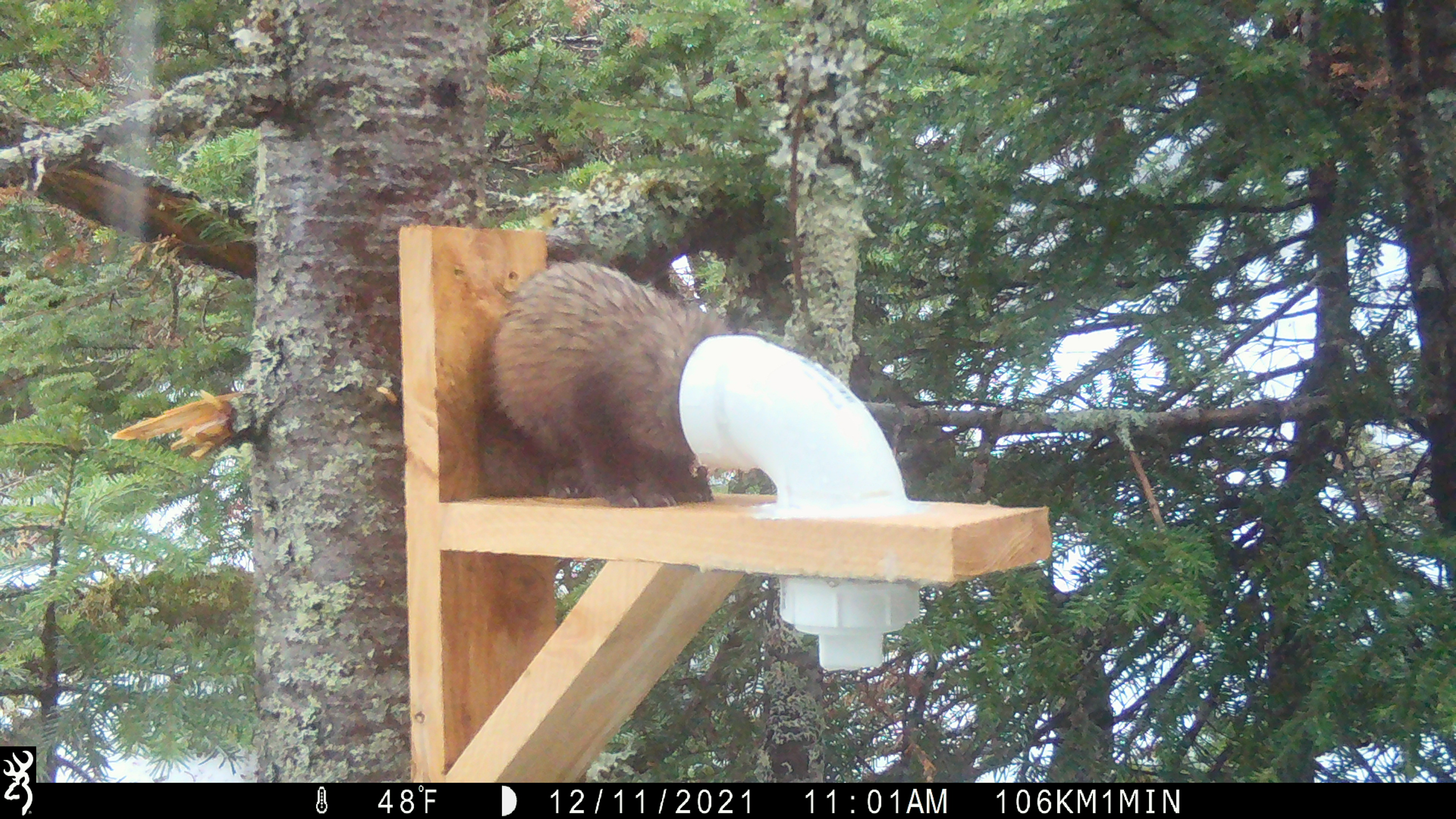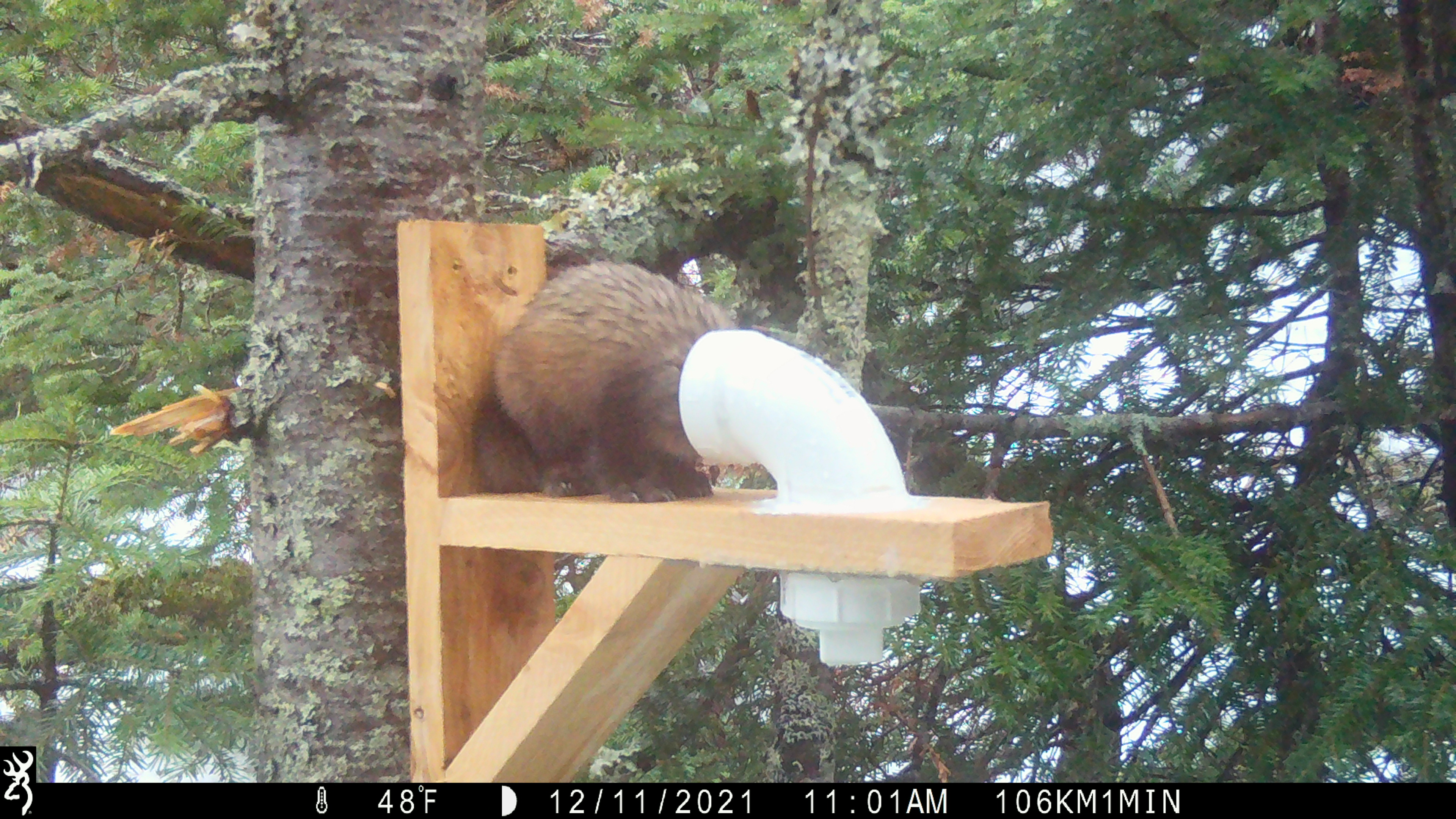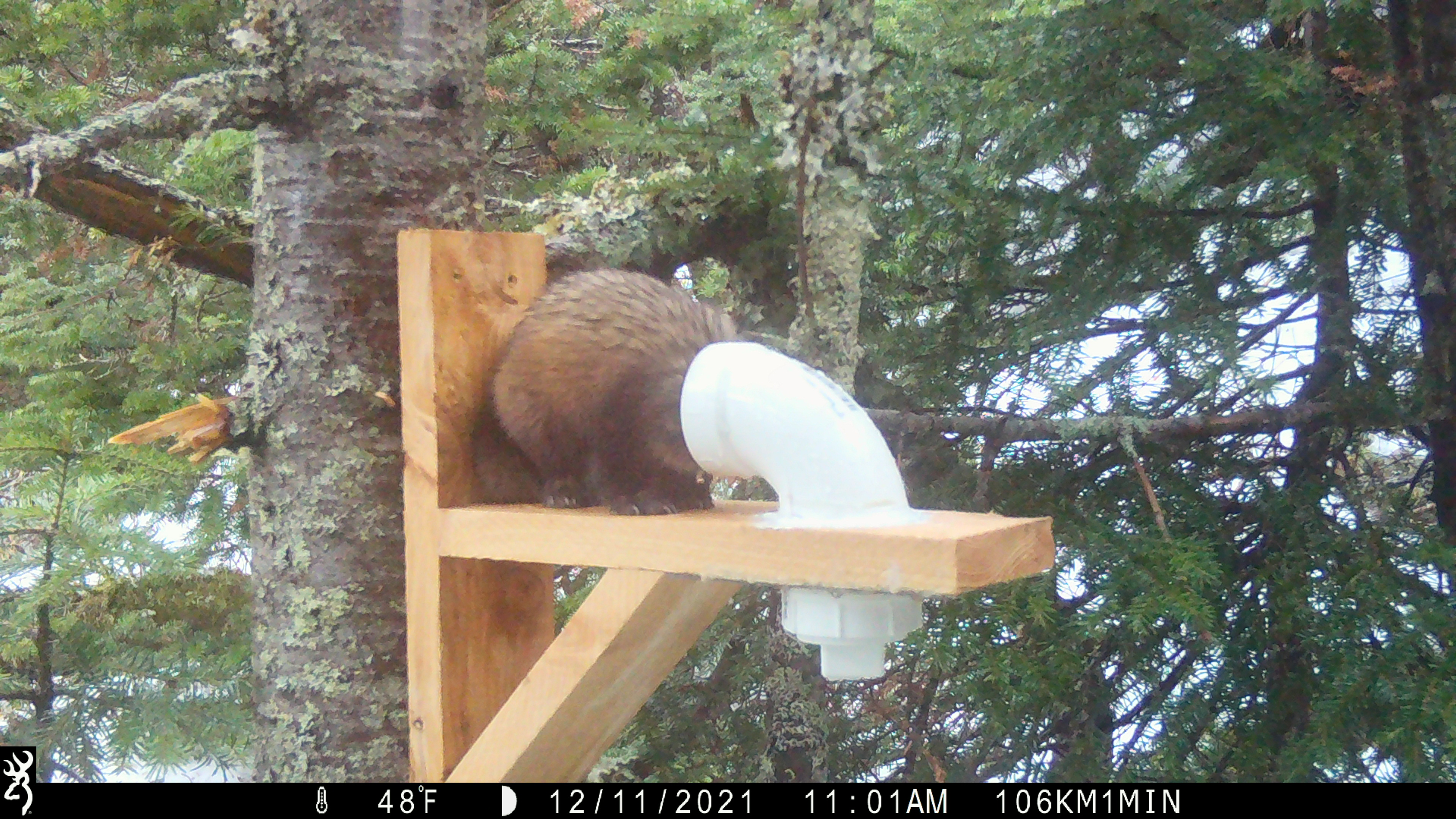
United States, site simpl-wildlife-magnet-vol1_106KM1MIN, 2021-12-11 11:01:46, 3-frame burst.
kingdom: Animalia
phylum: Chordata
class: Mammalia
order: Carnivora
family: Mustelidae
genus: Martes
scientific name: Martes americana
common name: american marten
American marten (Martes americana).